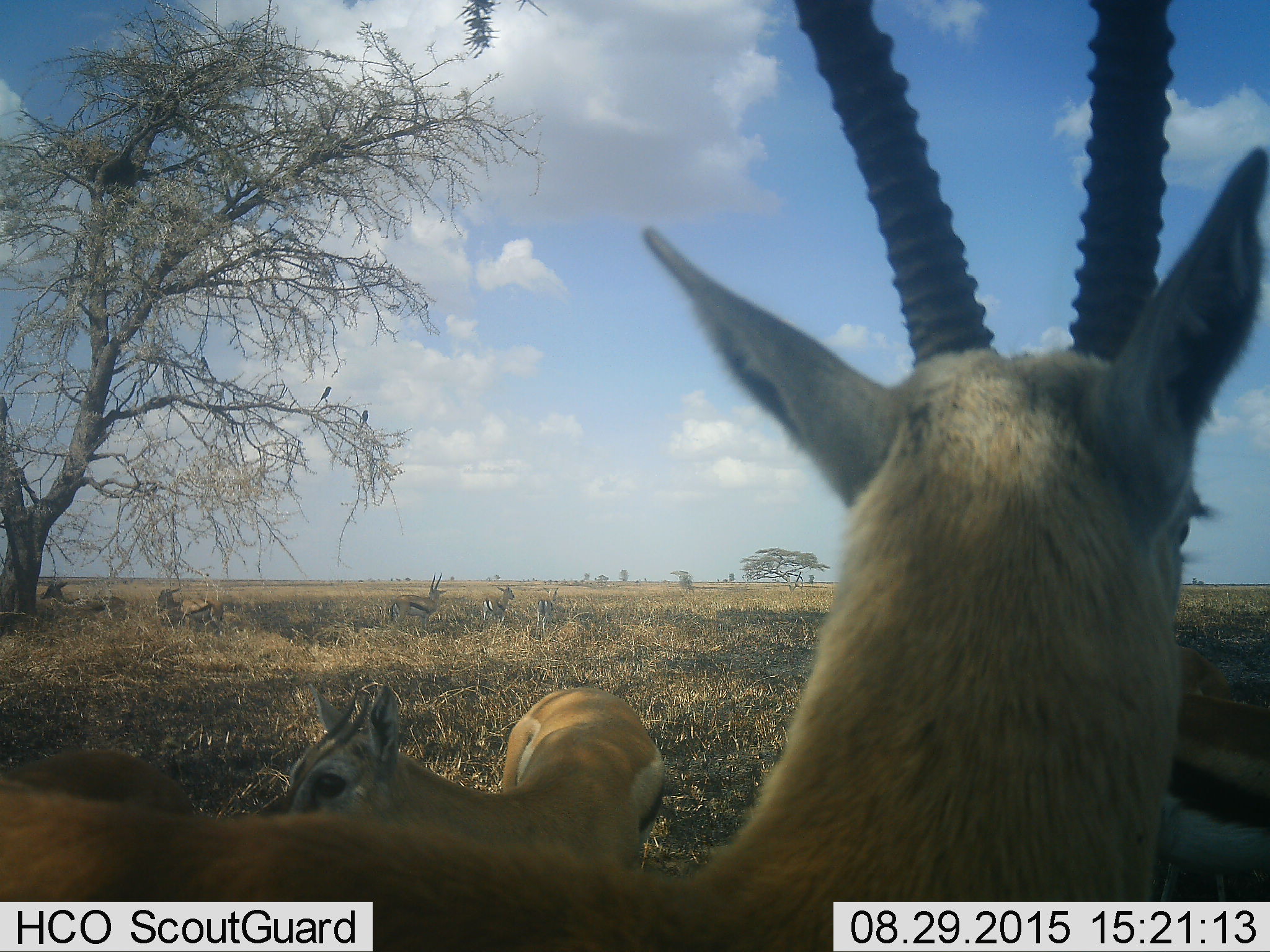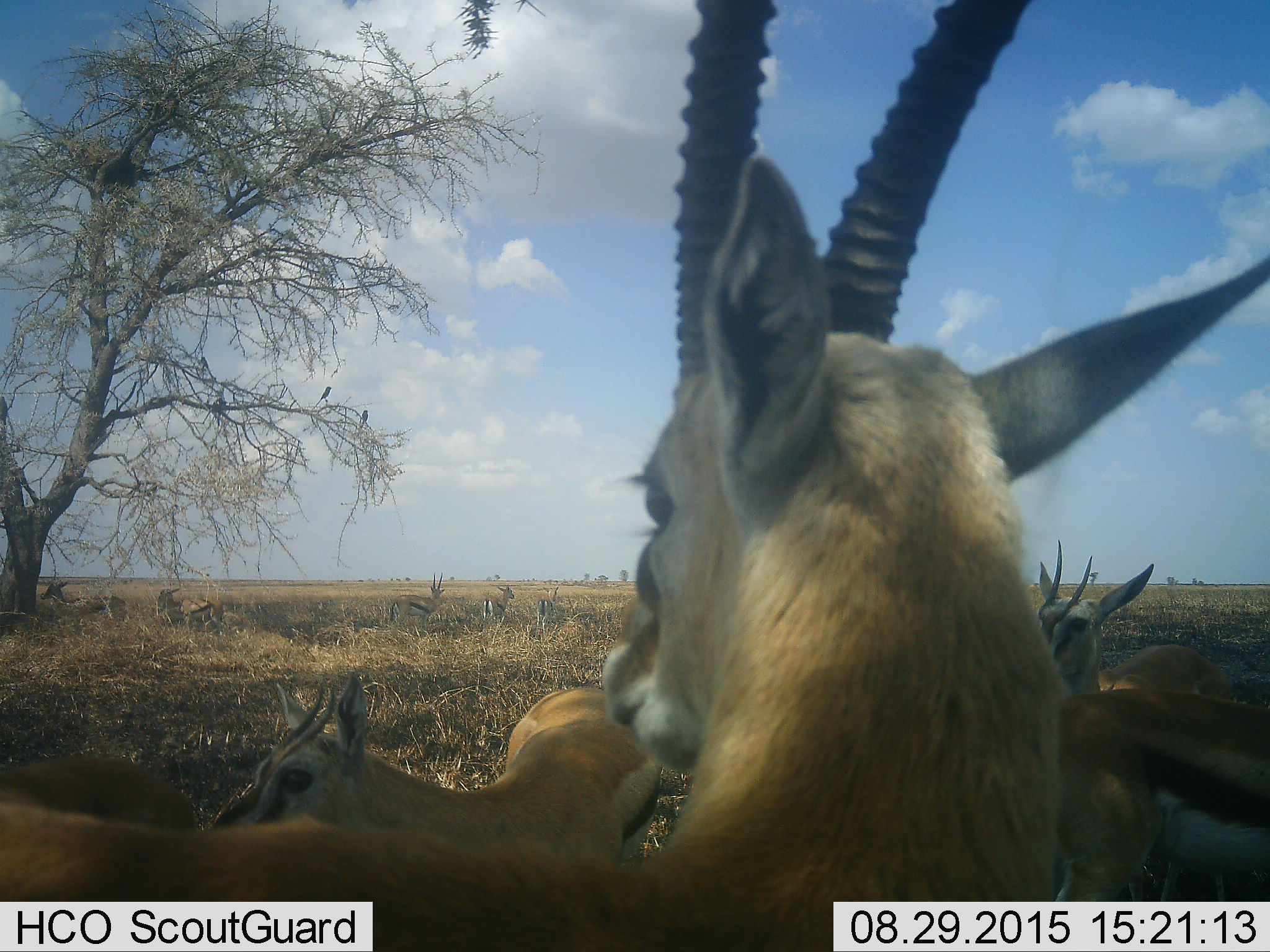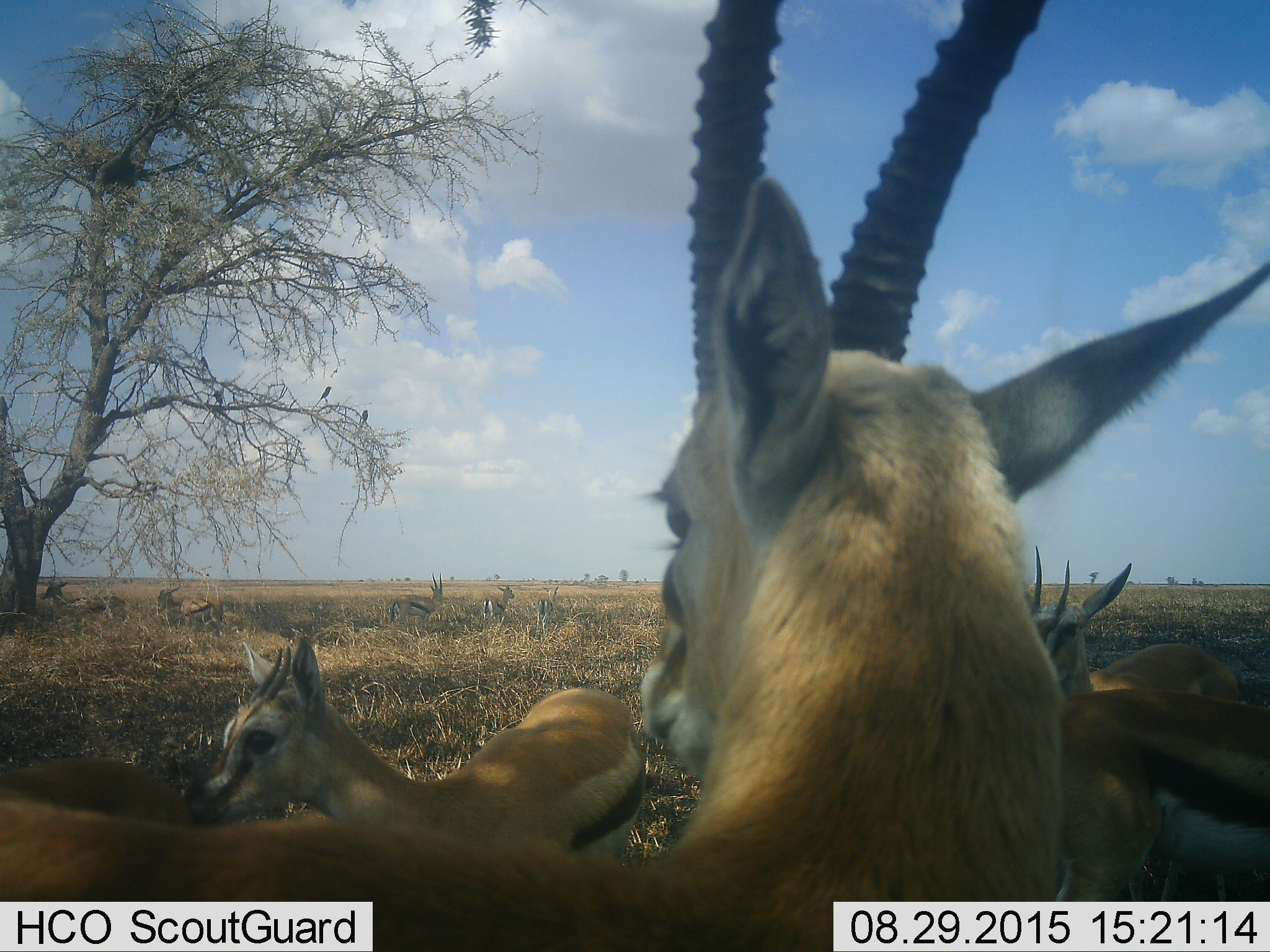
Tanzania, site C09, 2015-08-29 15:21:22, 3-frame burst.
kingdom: Animalia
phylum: Chordata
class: Mammalia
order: Artiodactyla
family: Bovidae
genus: Eudorcas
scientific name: Eudorcas thomsonii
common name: thomson's gazelle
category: gazellethomsons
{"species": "gazellethomsons (thomson's gazelle) (Eudorcas thomsonii)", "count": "10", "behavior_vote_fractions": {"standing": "79%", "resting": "36%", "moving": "29%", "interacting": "0%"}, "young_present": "29%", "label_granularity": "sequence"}